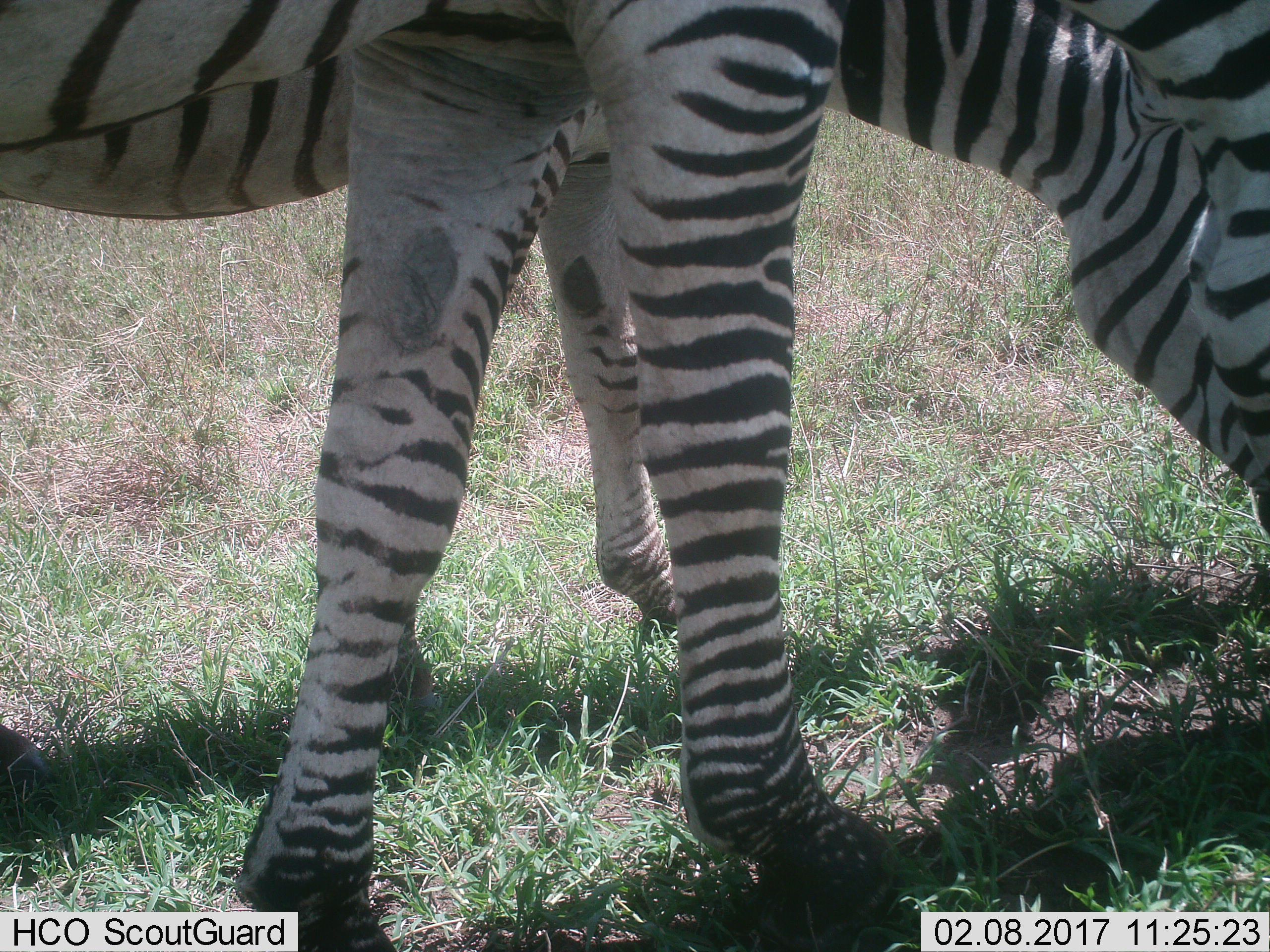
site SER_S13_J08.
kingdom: Animalia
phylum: Chordata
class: Mammalia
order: Perissodactyla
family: Equidae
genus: Equus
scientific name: Equus quagga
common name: plains zebra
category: zebraplains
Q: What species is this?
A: Zebraplains (plains zebra) (Equus quagga).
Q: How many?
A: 2.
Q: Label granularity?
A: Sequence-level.